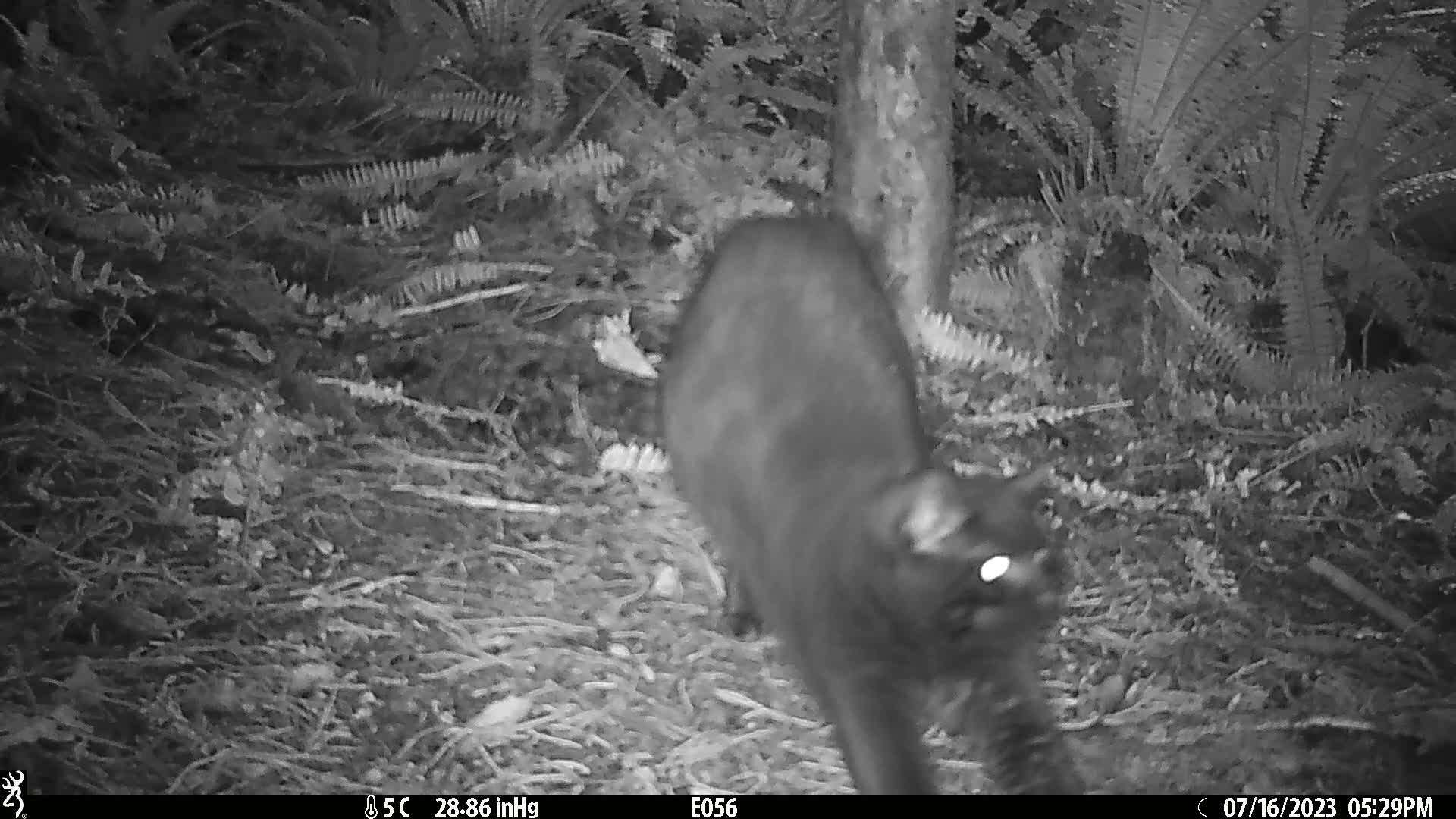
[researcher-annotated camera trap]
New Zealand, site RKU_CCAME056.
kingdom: Animalia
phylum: Chordata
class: Mammalia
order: Carnivora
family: Felidae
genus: Felis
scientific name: Felis catus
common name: domestic cat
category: cat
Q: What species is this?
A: Cat (domestic cat) (Felis catus).